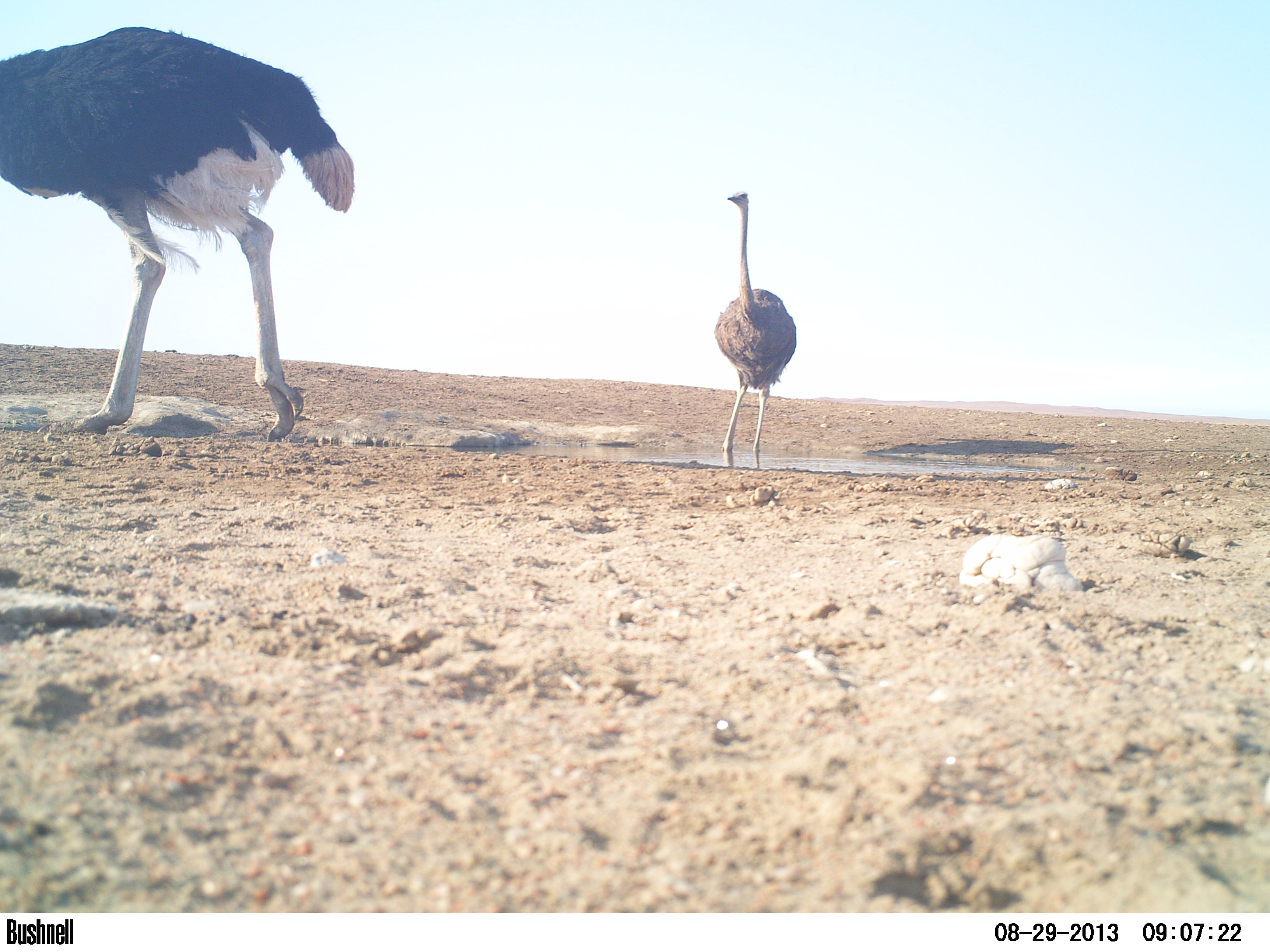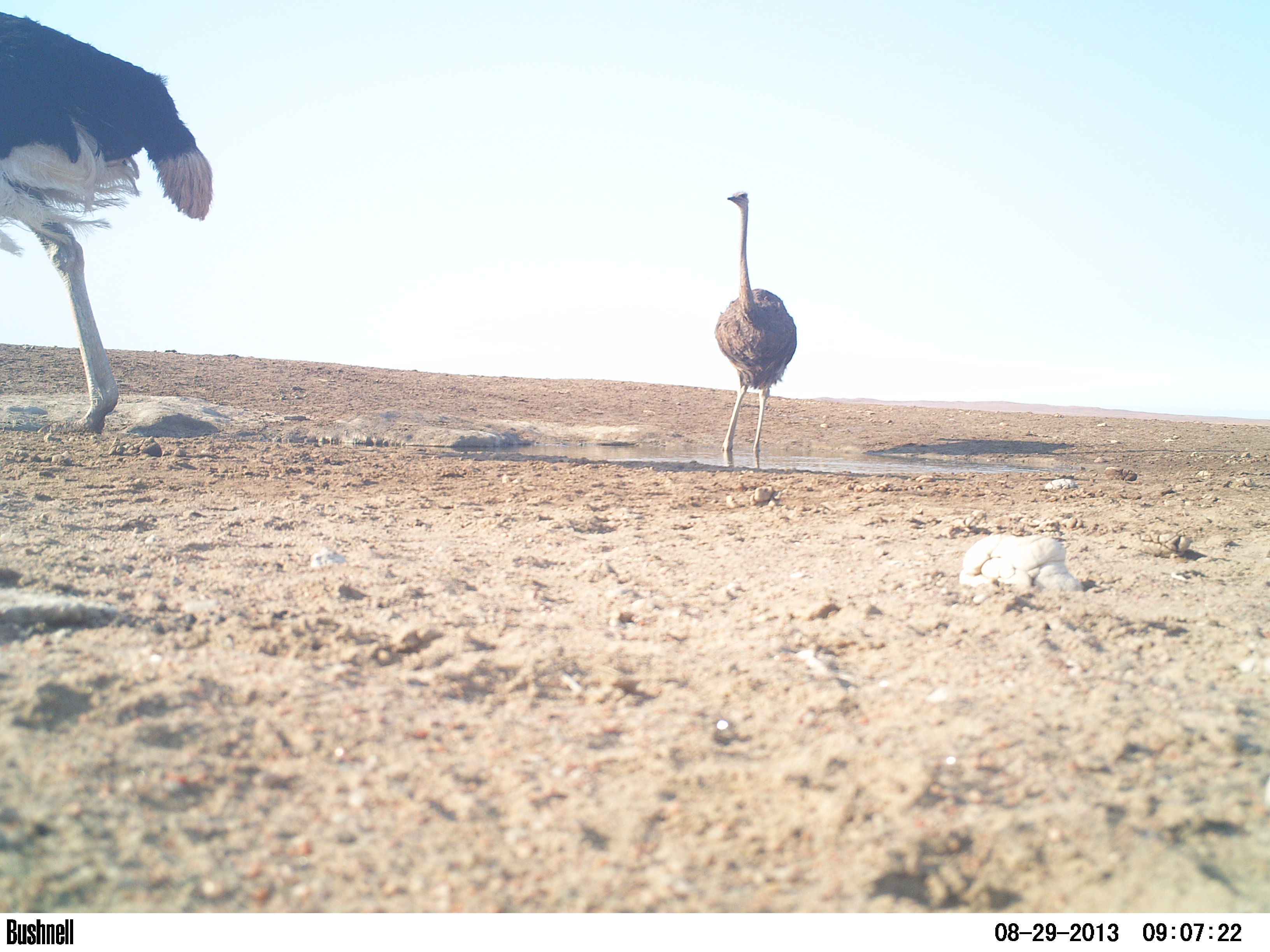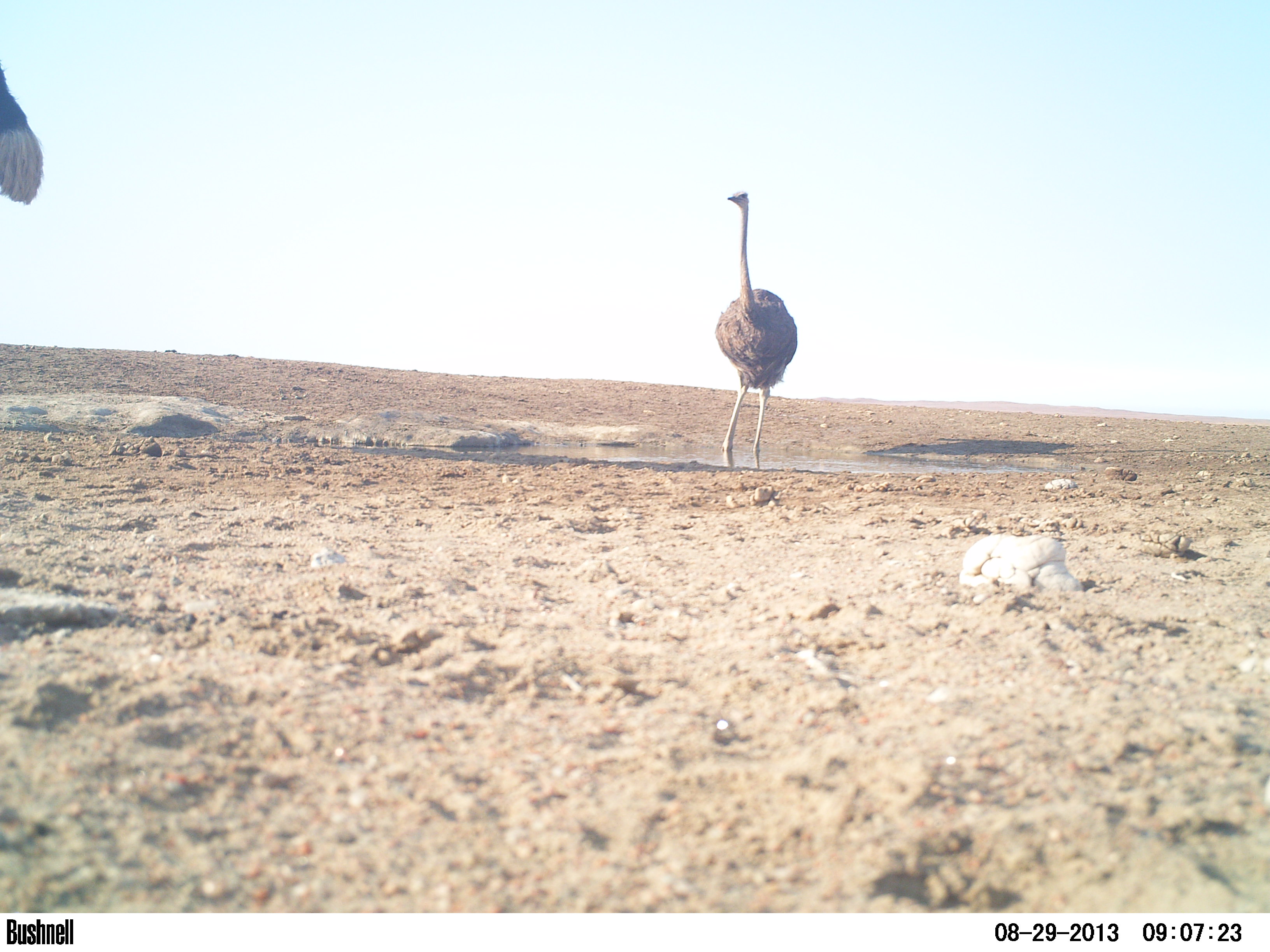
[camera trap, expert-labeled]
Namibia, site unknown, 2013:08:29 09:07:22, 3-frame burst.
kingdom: Animalia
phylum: Chordata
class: Aves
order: Struthioniformes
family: Struthionidae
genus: Struthio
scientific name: Struthio camelus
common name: common ostrich